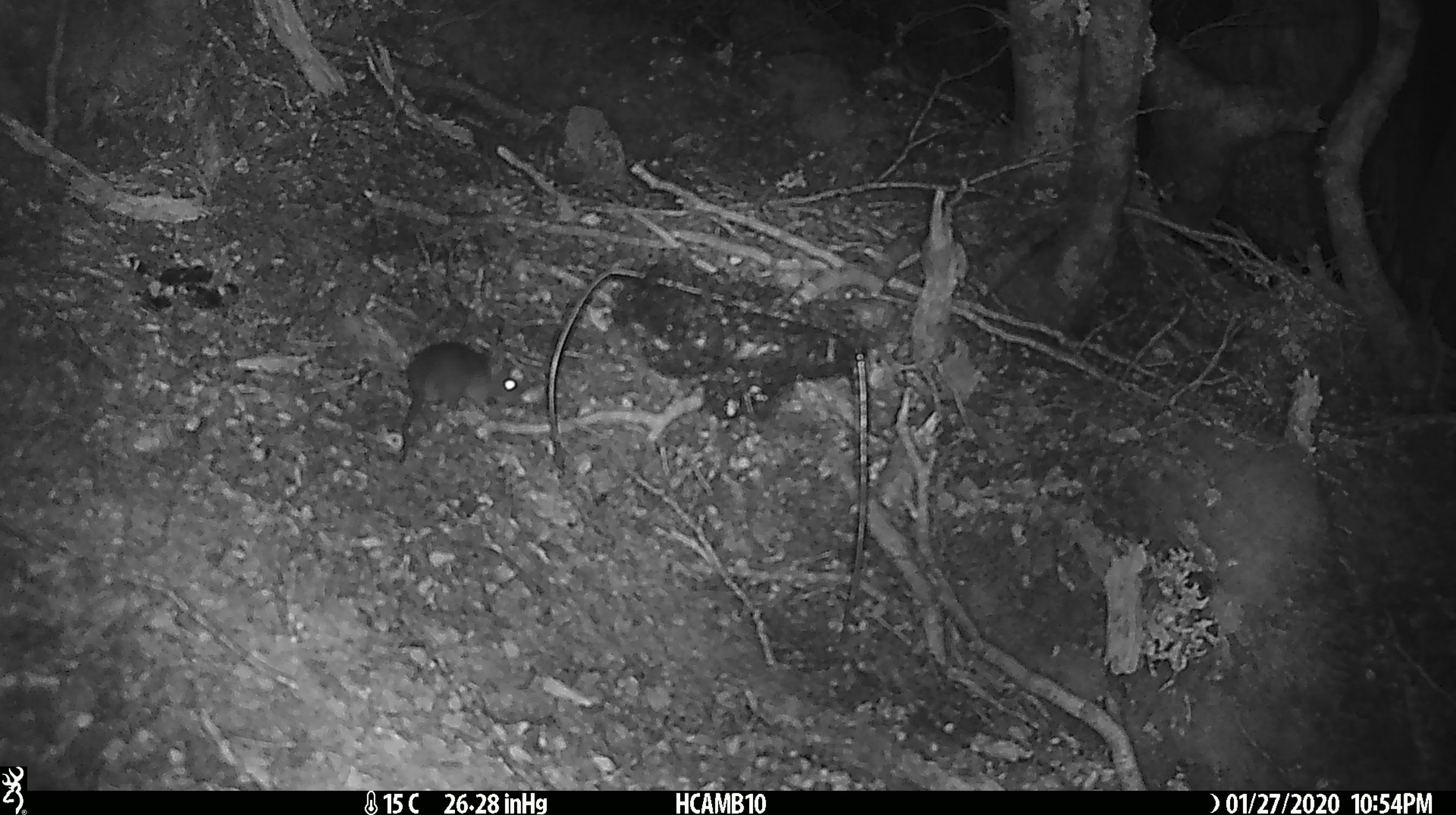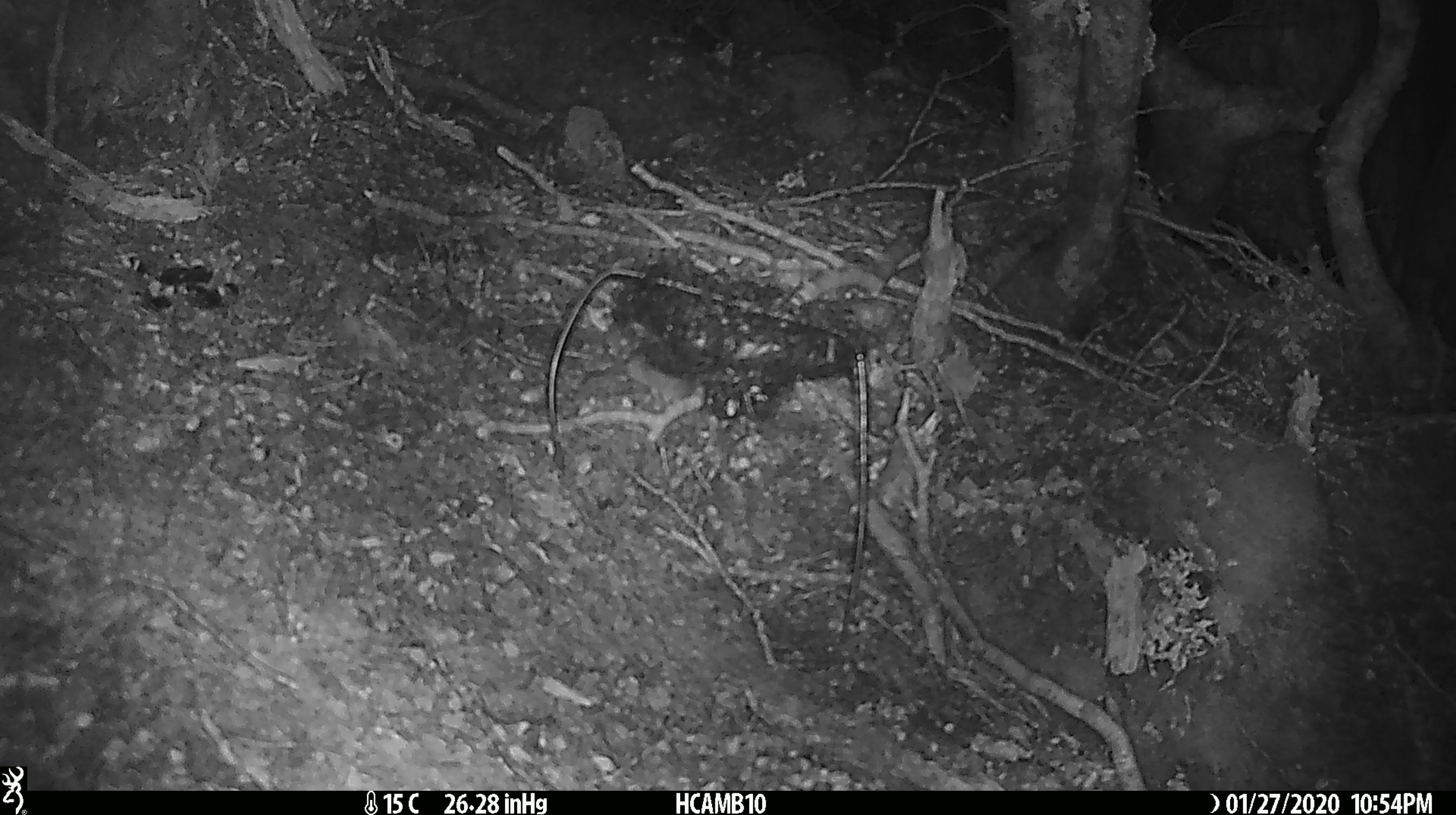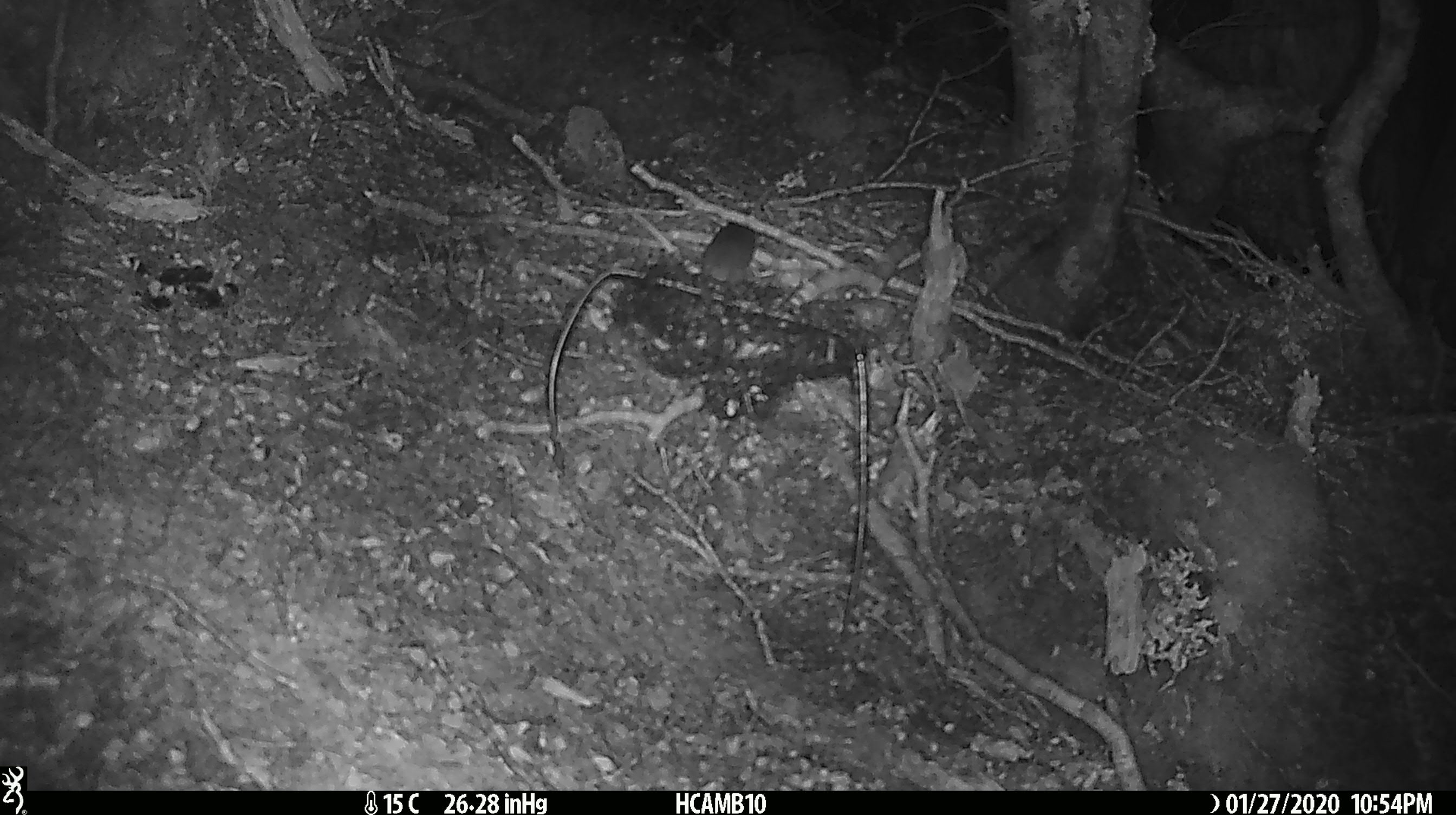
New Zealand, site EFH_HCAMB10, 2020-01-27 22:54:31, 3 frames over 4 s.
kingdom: Animalia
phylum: Chordata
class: Mammalia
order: Rodentia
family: Muridae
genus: Mus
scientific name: Mus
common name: mouse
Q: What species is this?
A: Mouse (Mus).